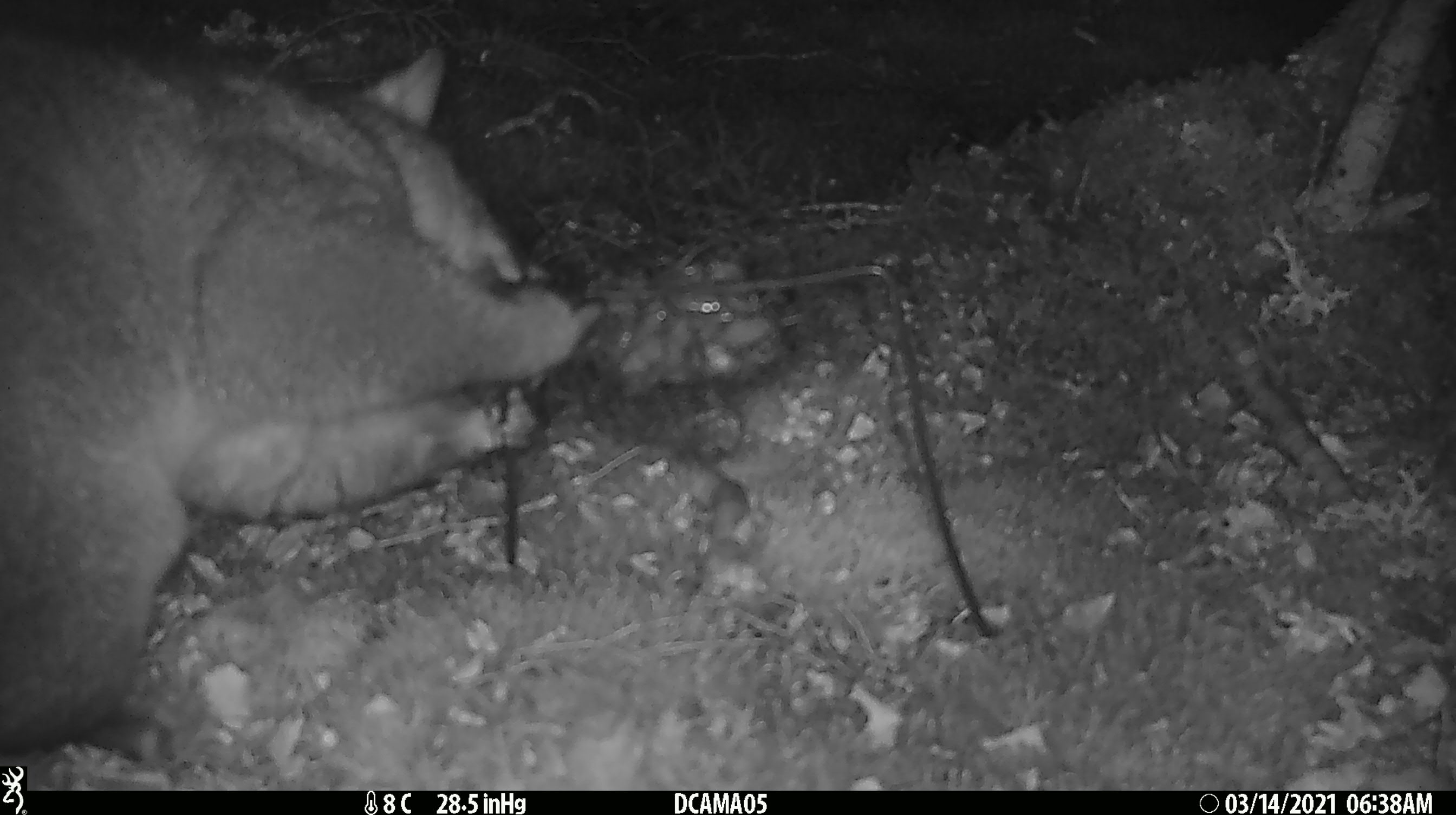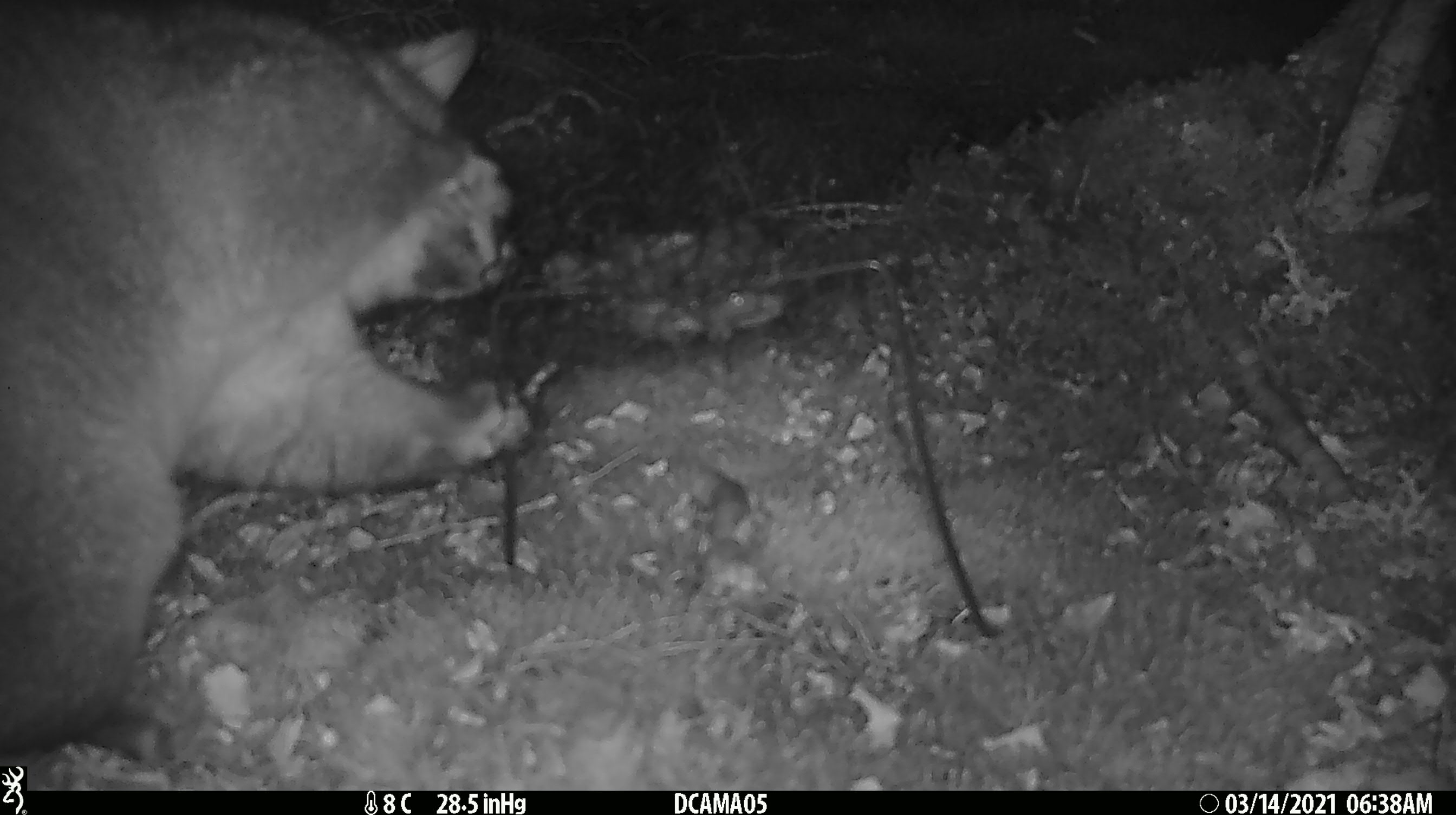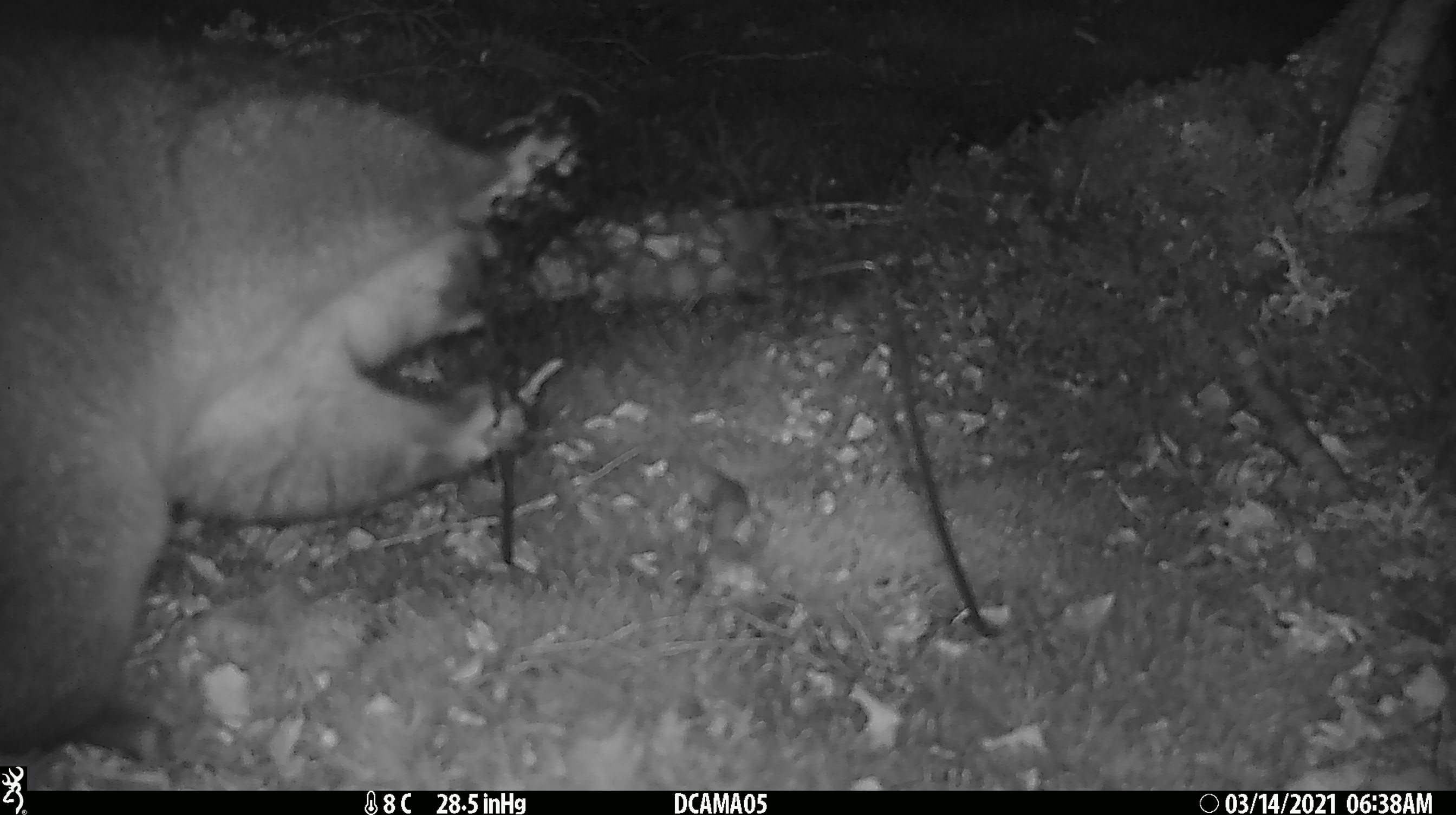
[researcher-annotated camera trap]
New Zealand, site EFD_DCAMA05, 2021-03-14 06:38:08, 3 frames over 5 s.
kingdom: Animalia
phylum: Chordata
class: Mammalia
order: Diprotodontia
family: Phalangeridae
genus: Trichosurus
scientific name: Trichosurus vulpecula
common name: common brushtail possum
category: possum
Possum (common brushtail possum) (Trichosurus vulpecula).